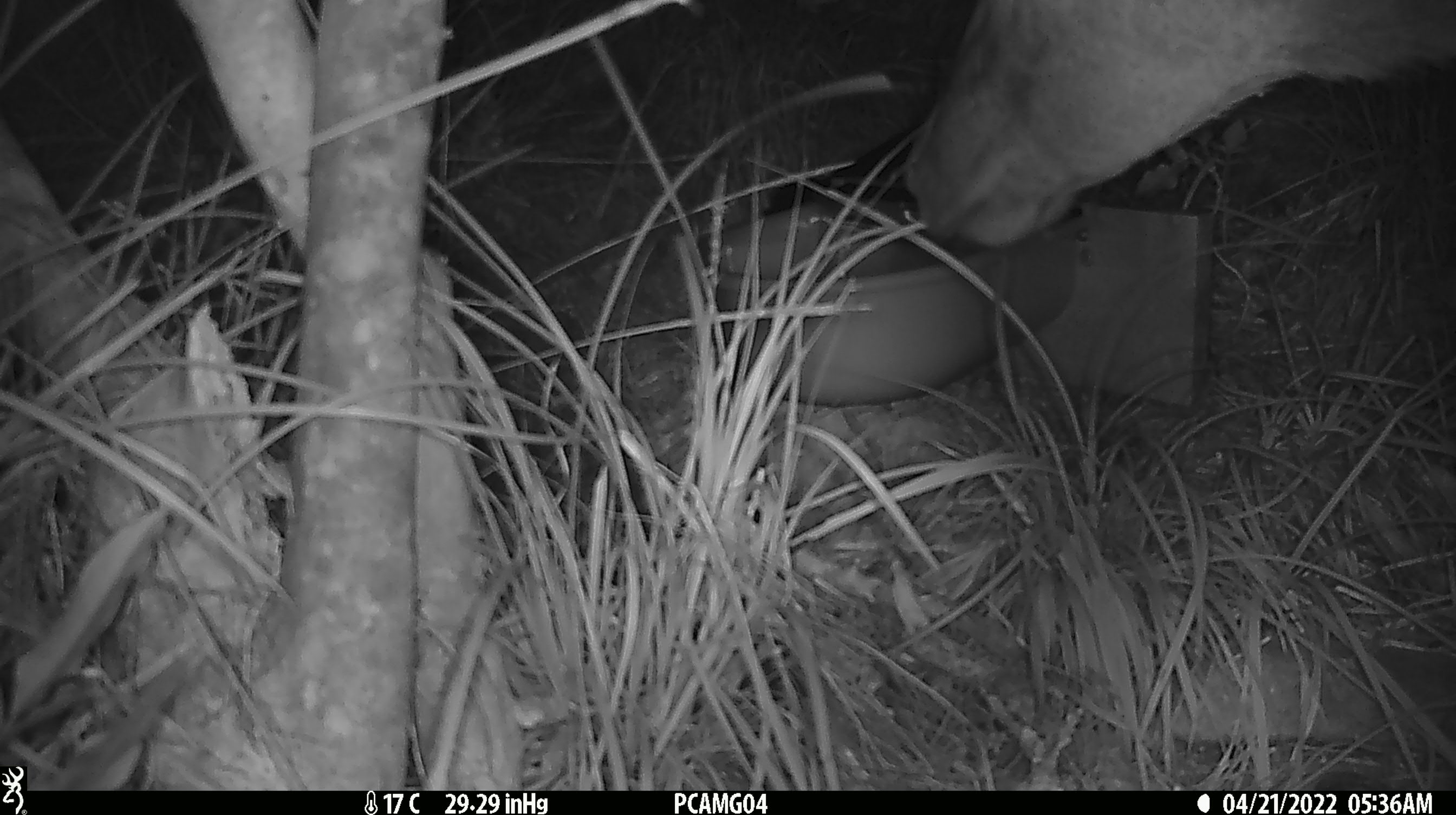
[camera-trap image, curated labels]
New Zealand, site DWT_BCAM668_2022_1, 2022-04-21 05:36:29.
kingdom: Animalia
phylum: Chordata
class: Mammalia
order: Artiodactyla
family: Cervidae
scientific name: Cervidae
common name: deer